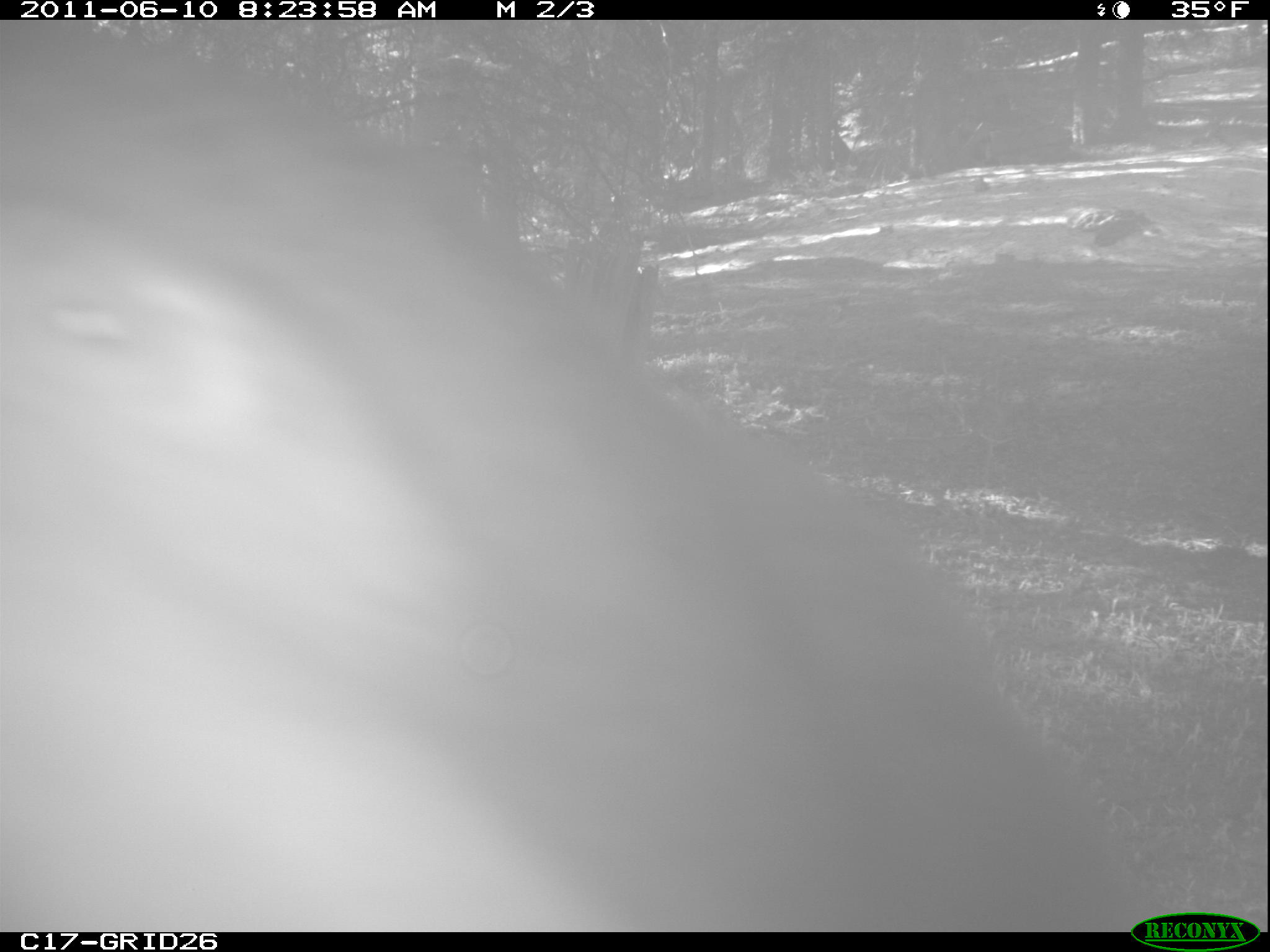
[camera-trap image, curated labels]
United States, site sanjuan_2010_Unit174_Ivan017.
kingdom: Animalia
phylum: Chordata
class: Mammalia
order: Carnivora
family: Ursidae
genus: Ursus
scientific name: Ursus americanus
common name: american black bear